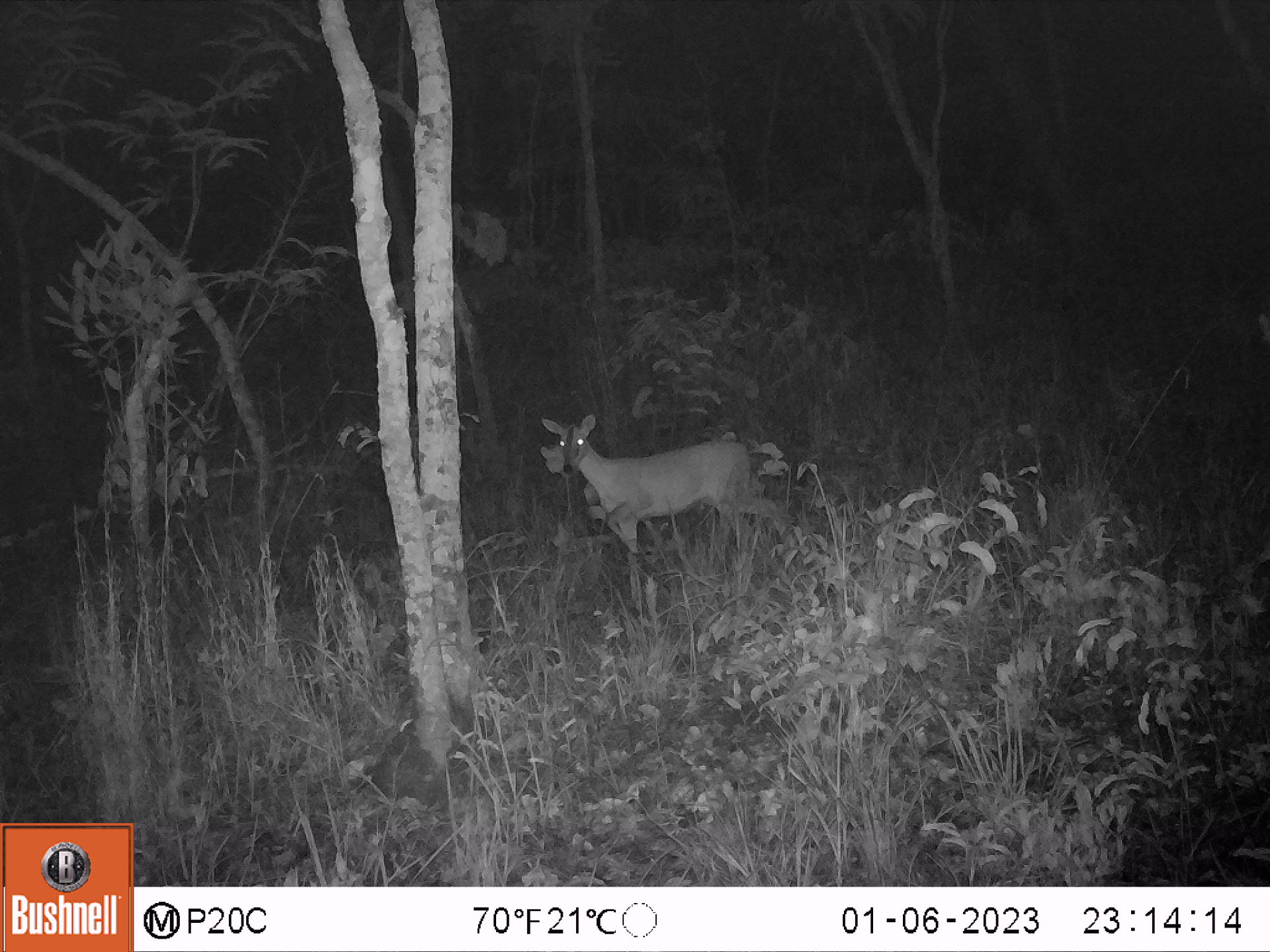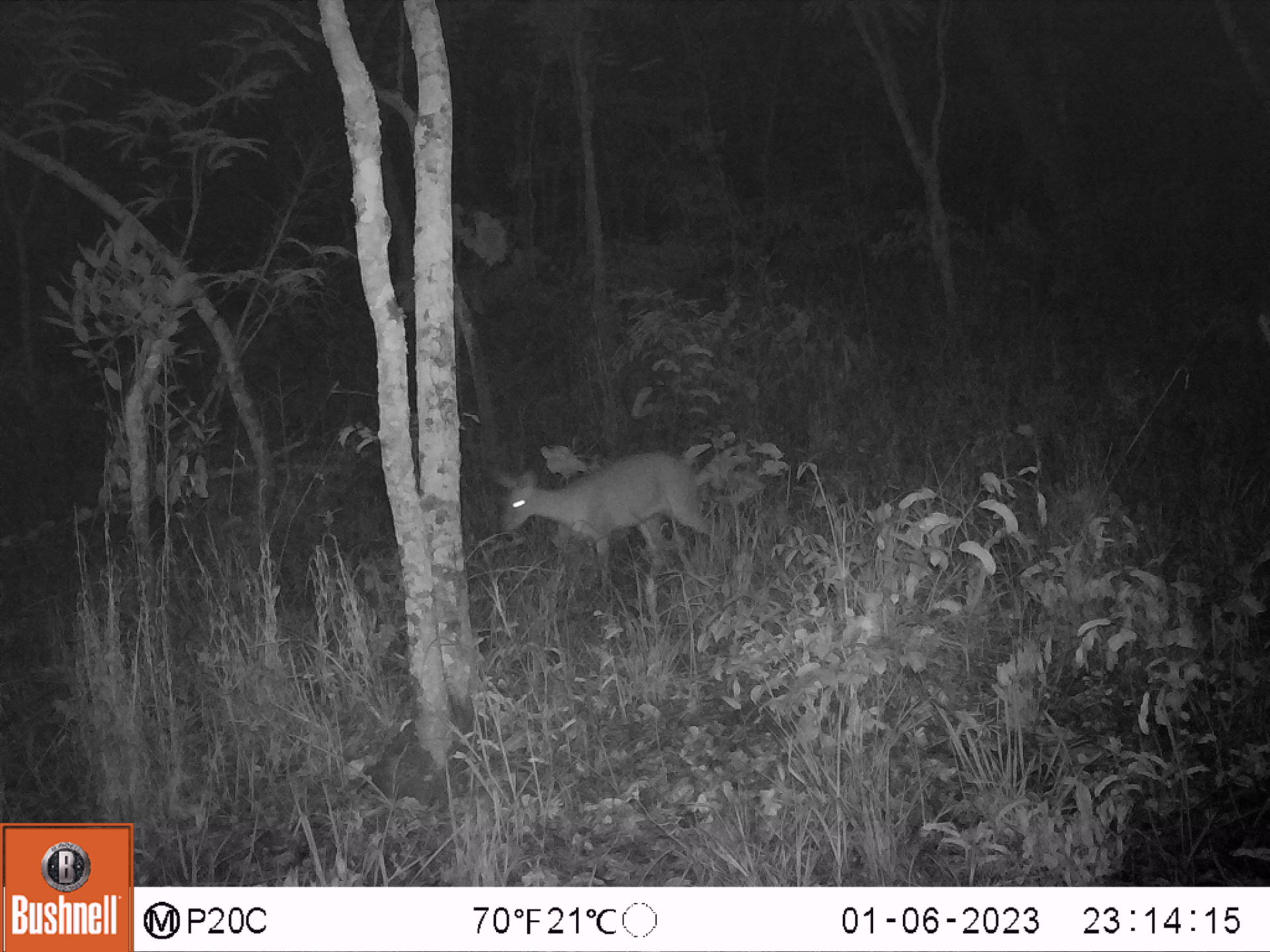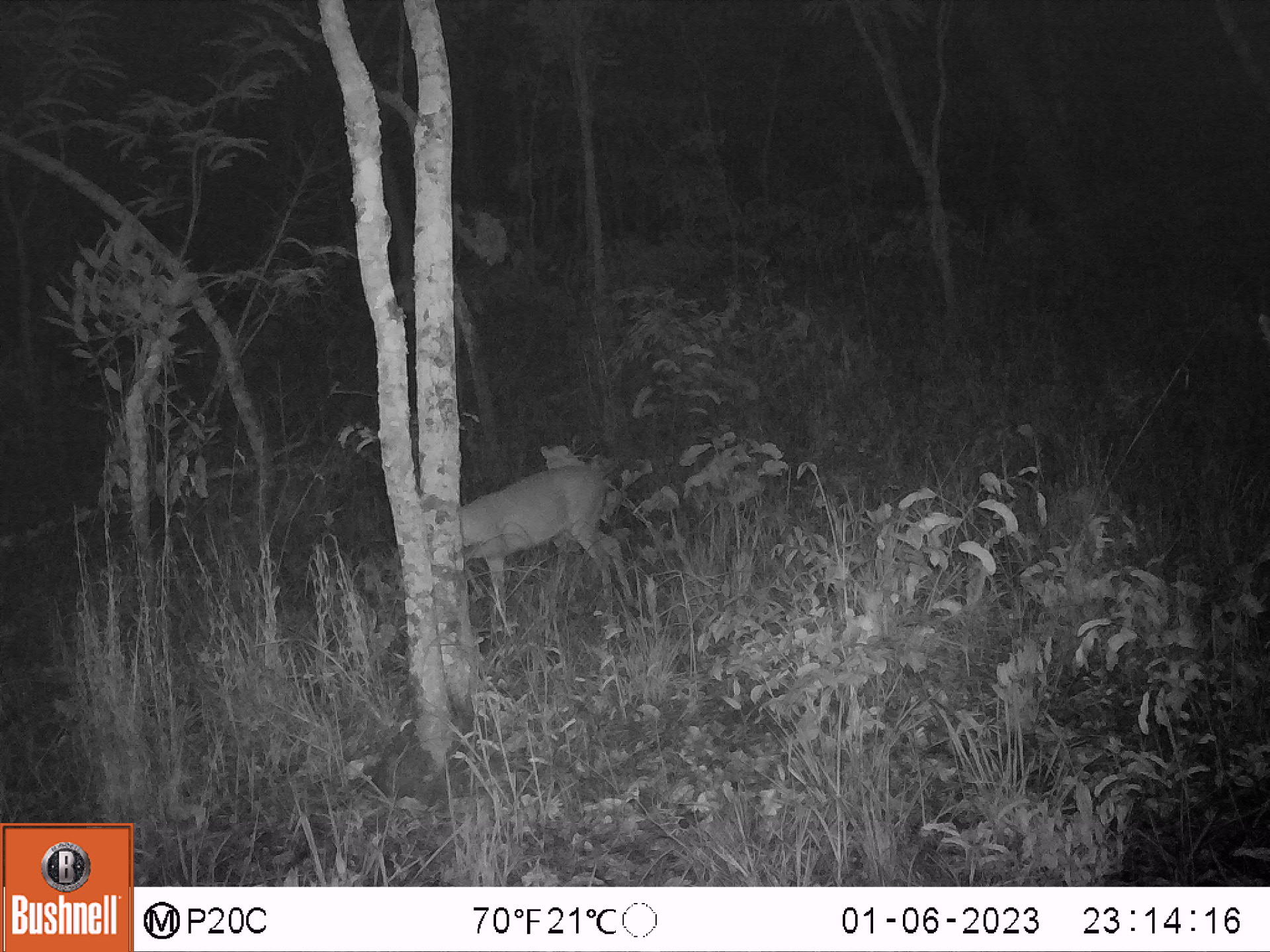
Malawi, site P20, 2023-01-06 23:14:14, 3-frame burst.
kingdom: Animalia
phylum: Chordata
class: Mammalia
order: Artiodactyla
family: Bovidae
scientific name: Antilopinae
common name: small antelope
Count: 1.